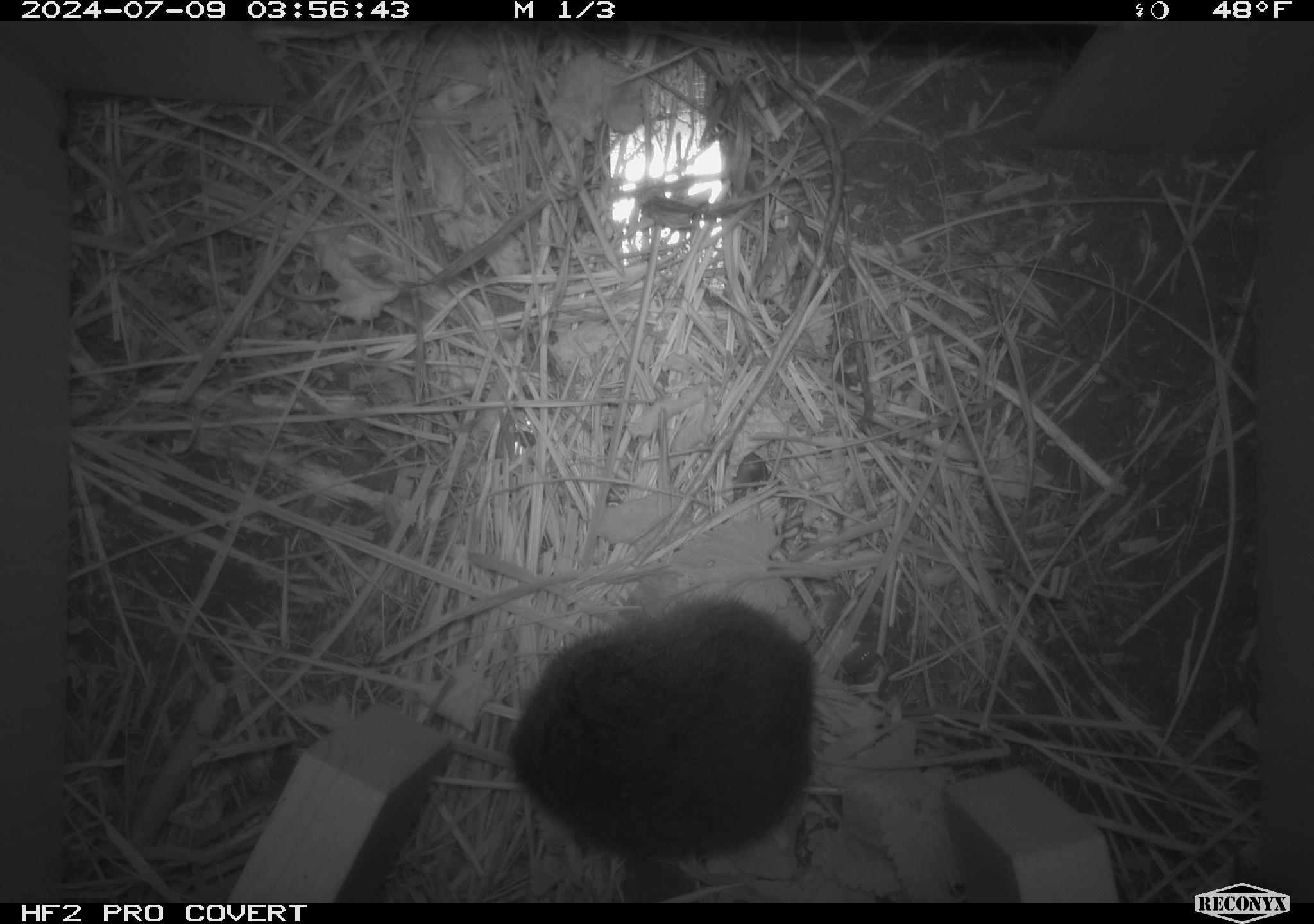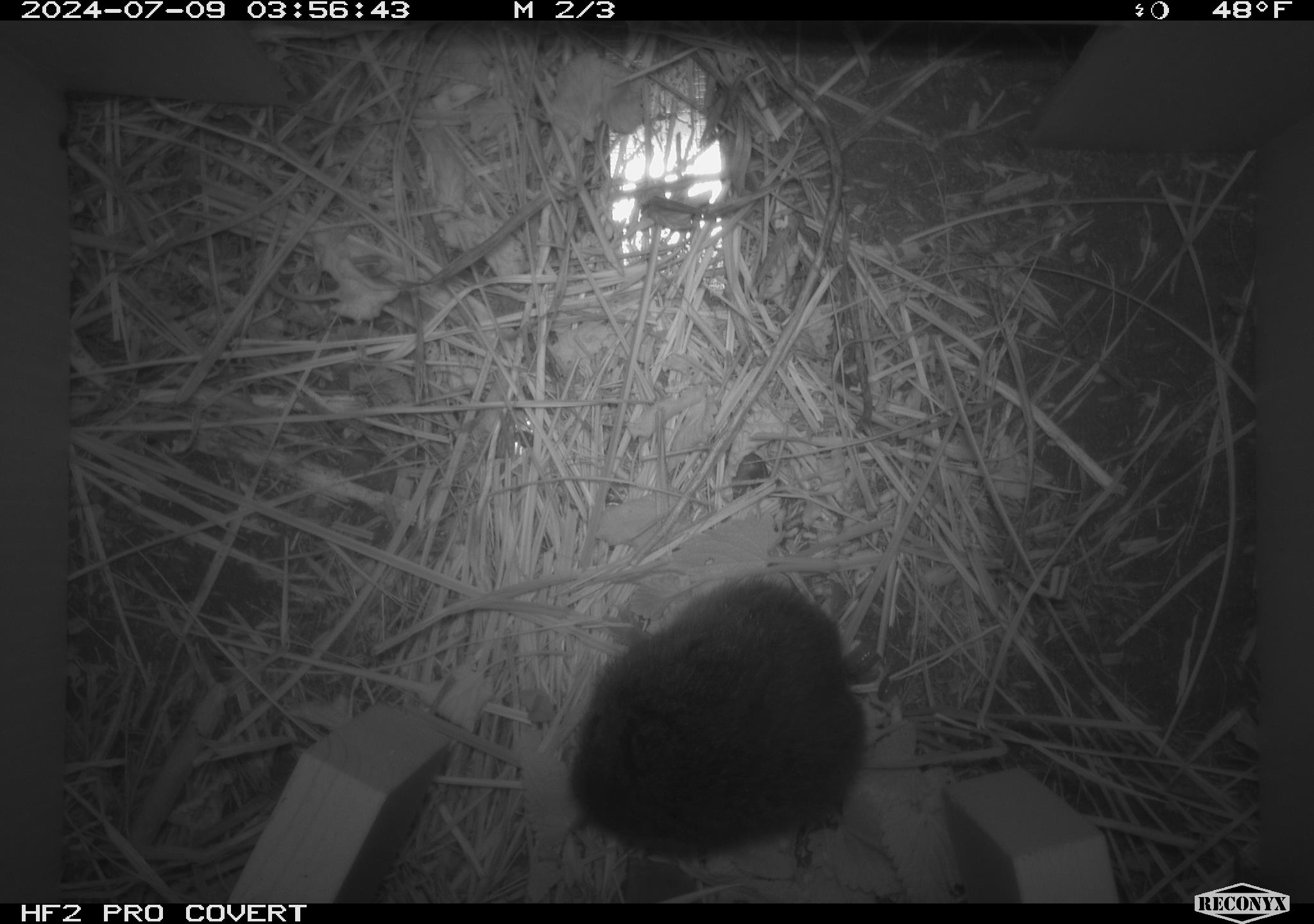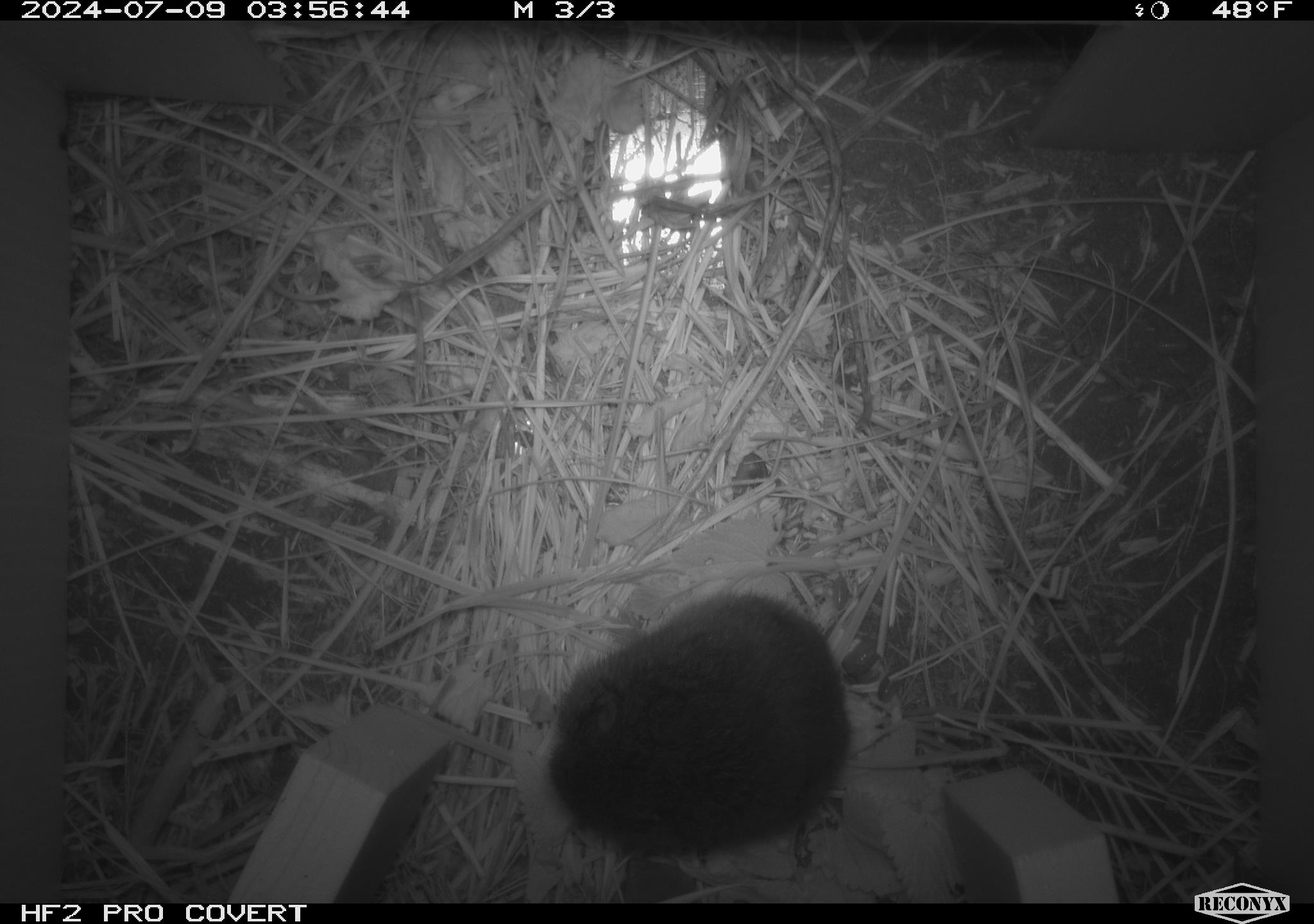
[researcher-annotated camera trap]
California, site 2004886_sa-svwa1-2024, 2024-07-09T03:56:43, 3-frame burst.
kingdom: Animalia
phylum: Chordata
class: Mammalia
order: Rodentia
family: Cricetidae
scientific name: Arvicolinae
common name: voles, lemmings, and muskrats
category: arvicolinae subfamily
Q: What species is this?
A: Arvicolinae subfamily (voles, lemmings, and muskrats) (Arvicolinae).